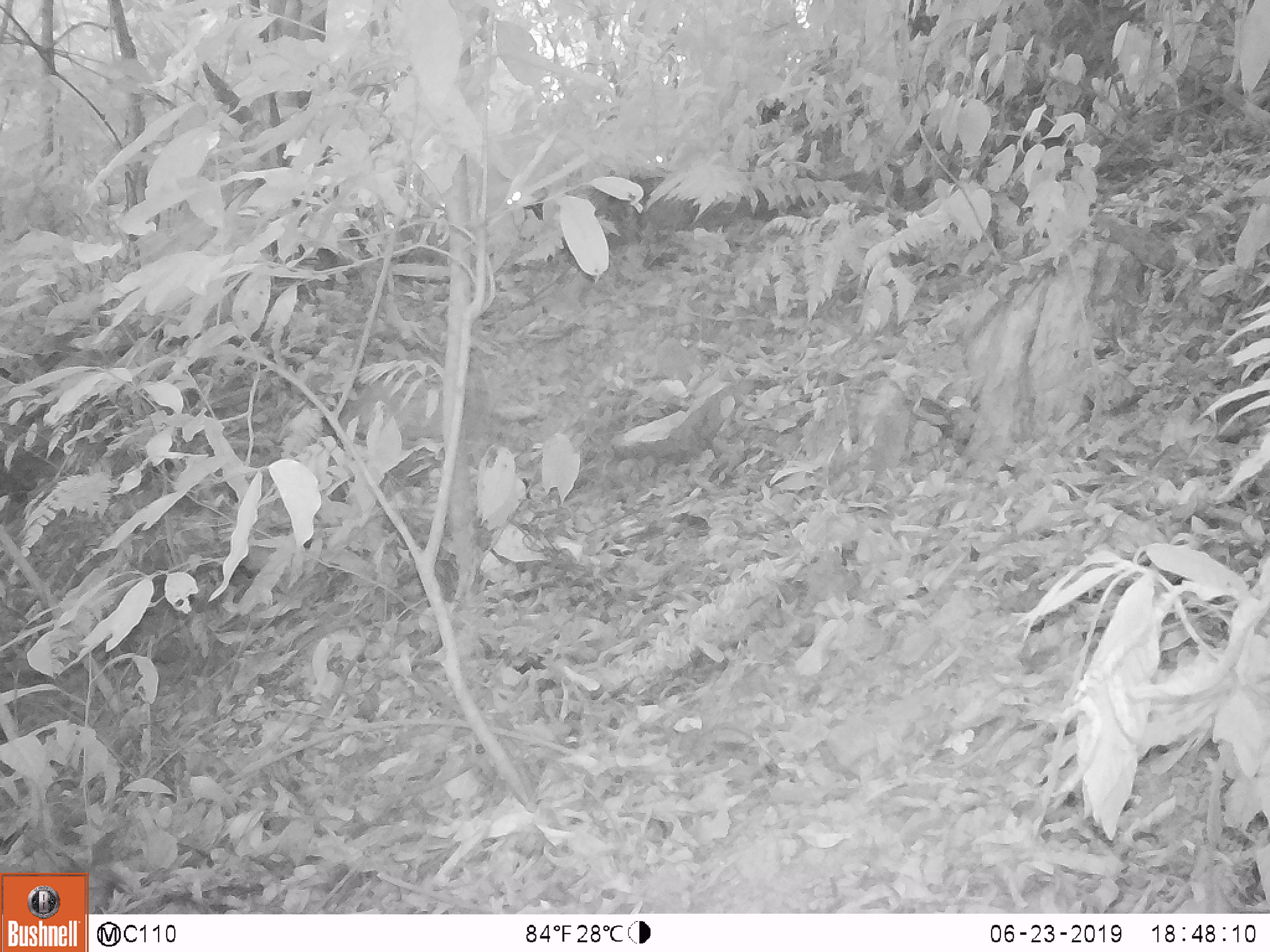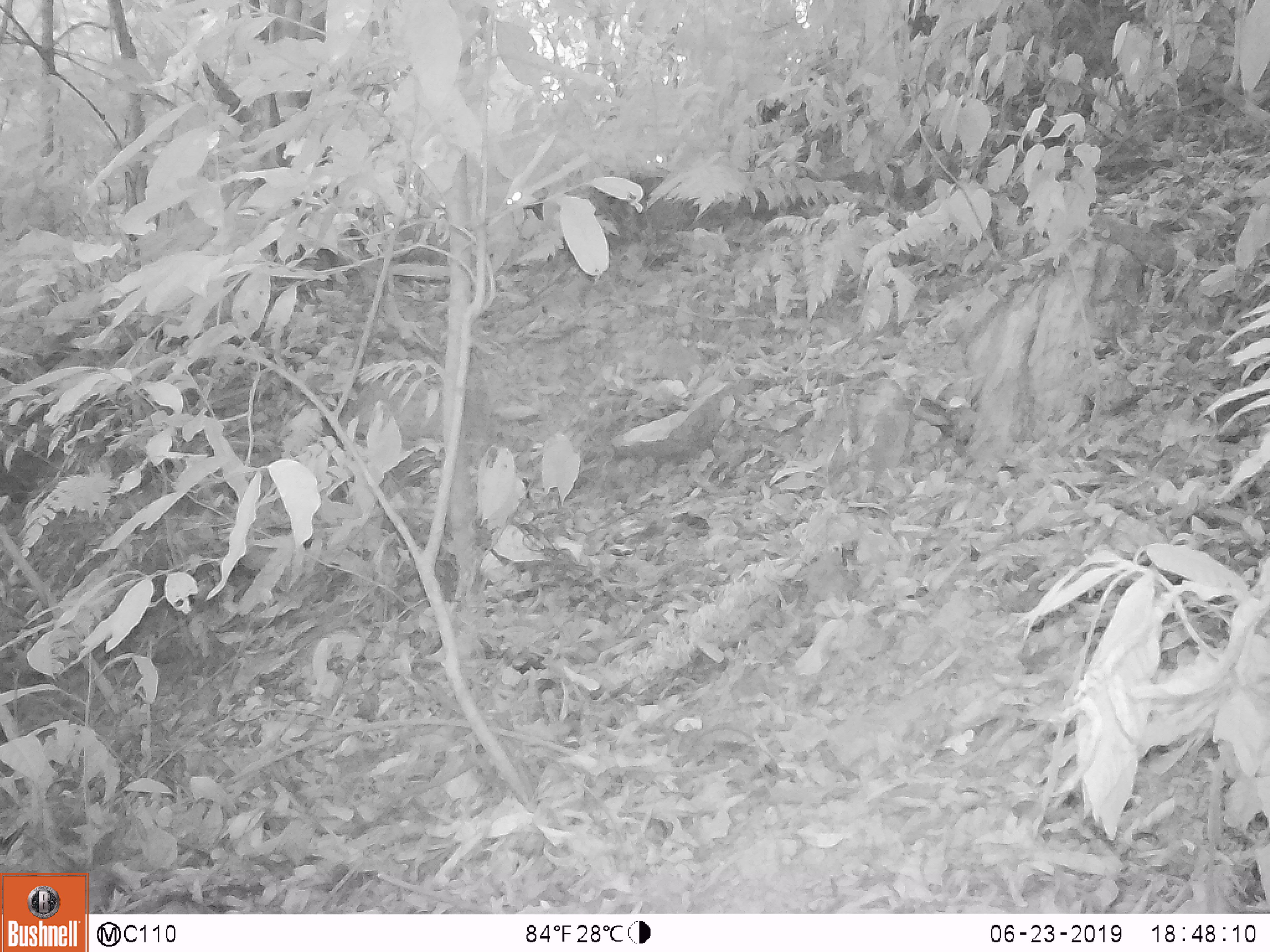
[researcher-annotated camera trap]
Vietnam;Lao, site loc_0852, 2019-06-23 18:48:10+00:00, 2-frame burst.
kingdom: Animalia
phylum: Chordata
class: Mammalia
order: Artiodactyla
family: Bovidae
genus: Capricornis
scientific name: Capricornis sumatraensis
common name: chinese serow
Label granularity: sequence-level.